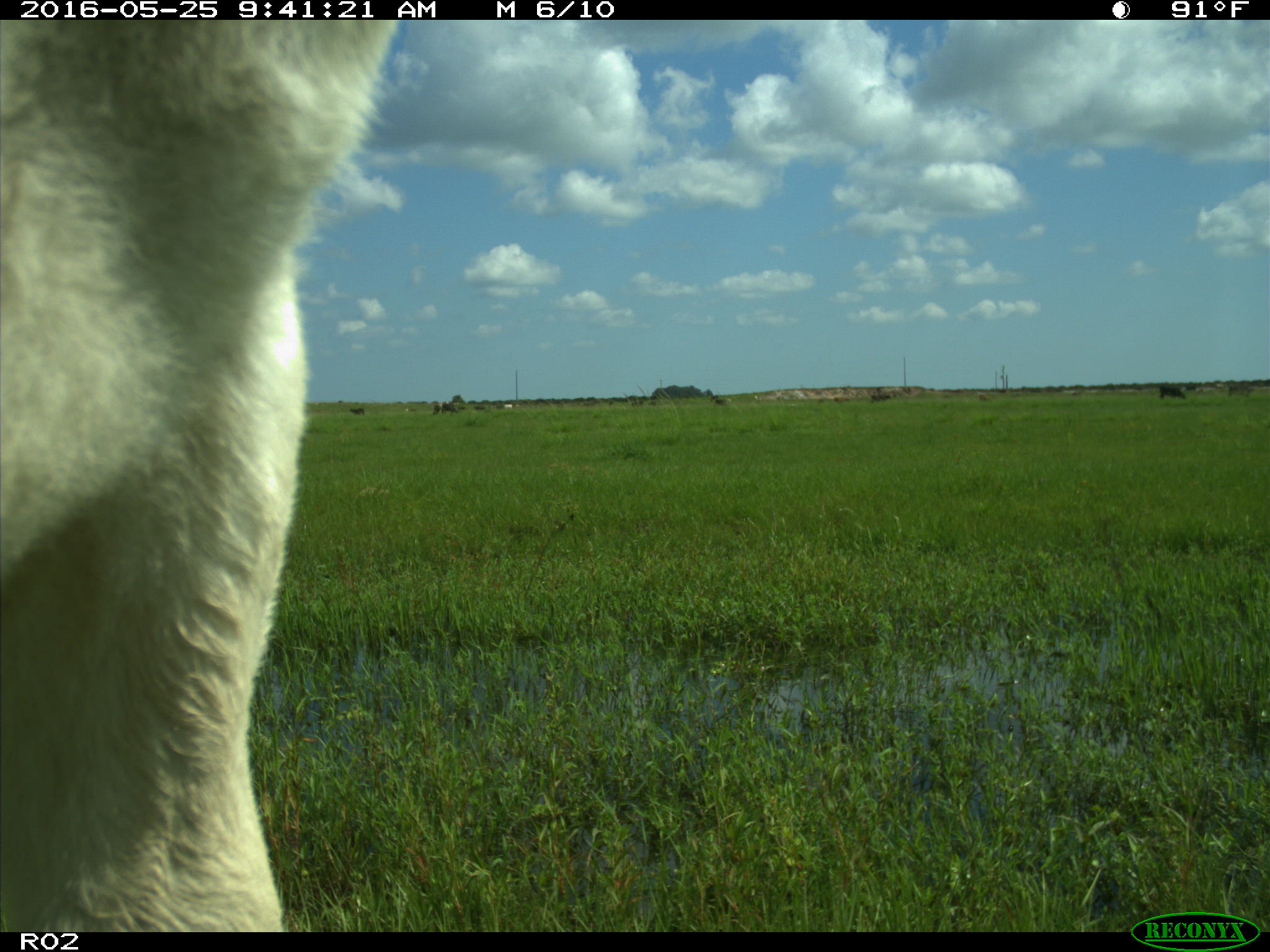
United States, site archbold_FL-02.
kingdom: Animalia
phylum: Chordata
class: Mammalia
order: Artiodactyla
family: Bovidae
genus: Bos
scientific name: Bos taurus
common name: domestic cow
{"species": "Bos taurus (domestic cow)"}